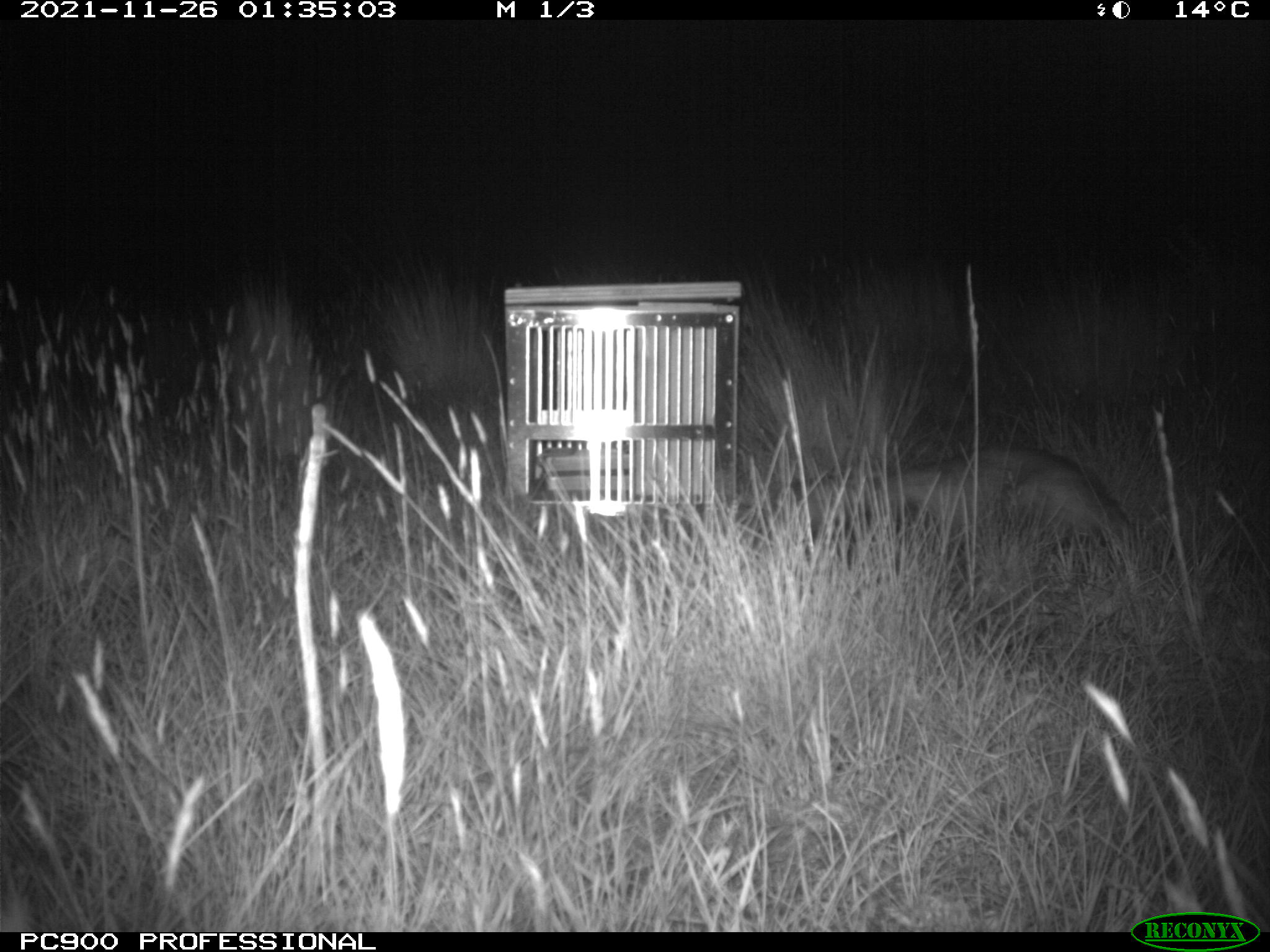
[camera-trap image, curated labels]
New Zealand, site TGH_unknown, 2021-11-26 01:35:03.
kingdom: Animalia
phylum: Chordata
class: Mammalia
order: Carnivora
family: Mustelidae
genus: Mustela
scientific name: Mustela furo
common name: ferret